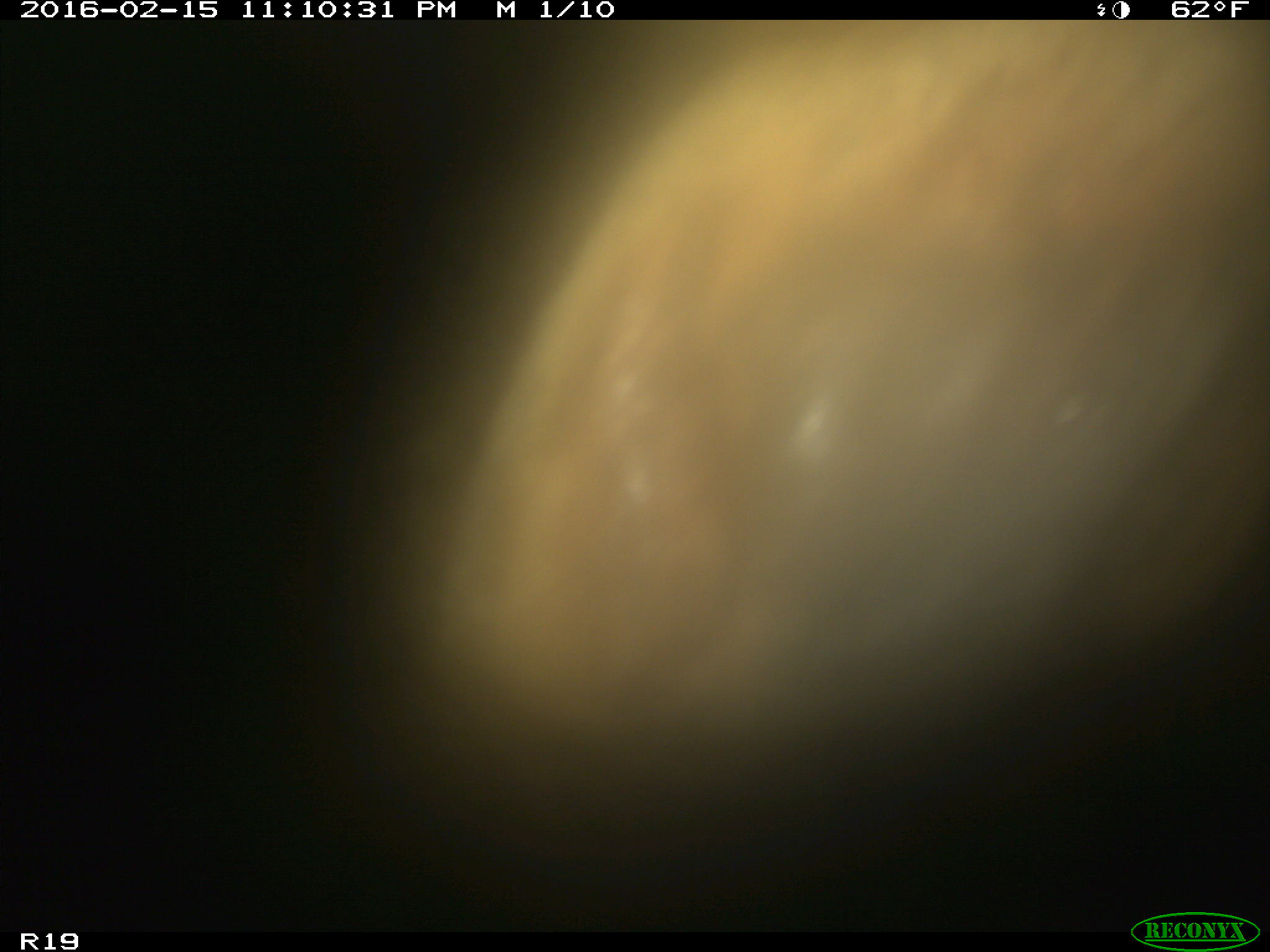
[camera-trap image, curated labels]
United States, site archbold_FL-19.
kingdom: Animalia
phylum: Chordata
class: Mammalia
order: Artiodactyla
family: Bovidae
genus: Bos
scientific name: Bos taurus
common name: domestic cow